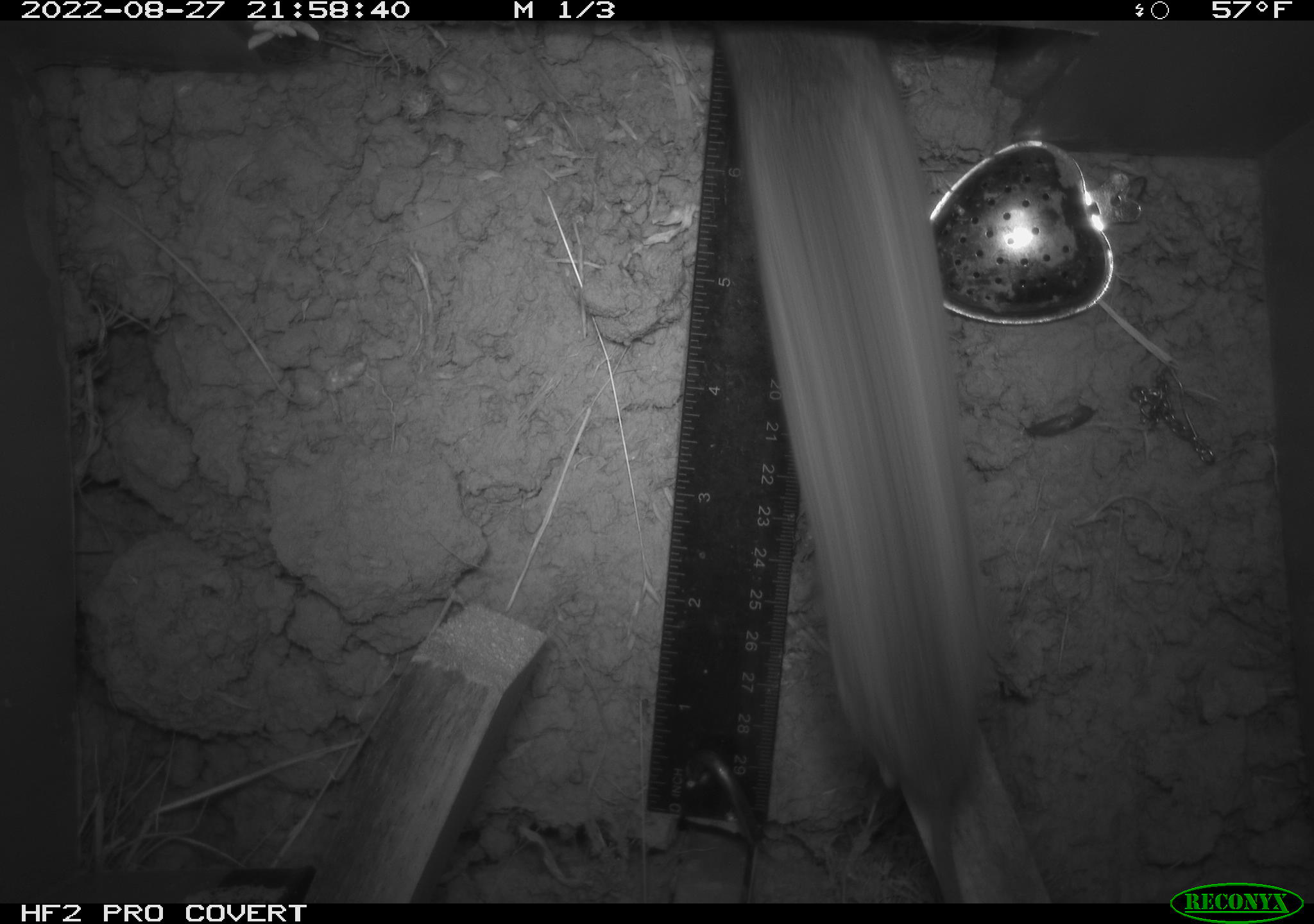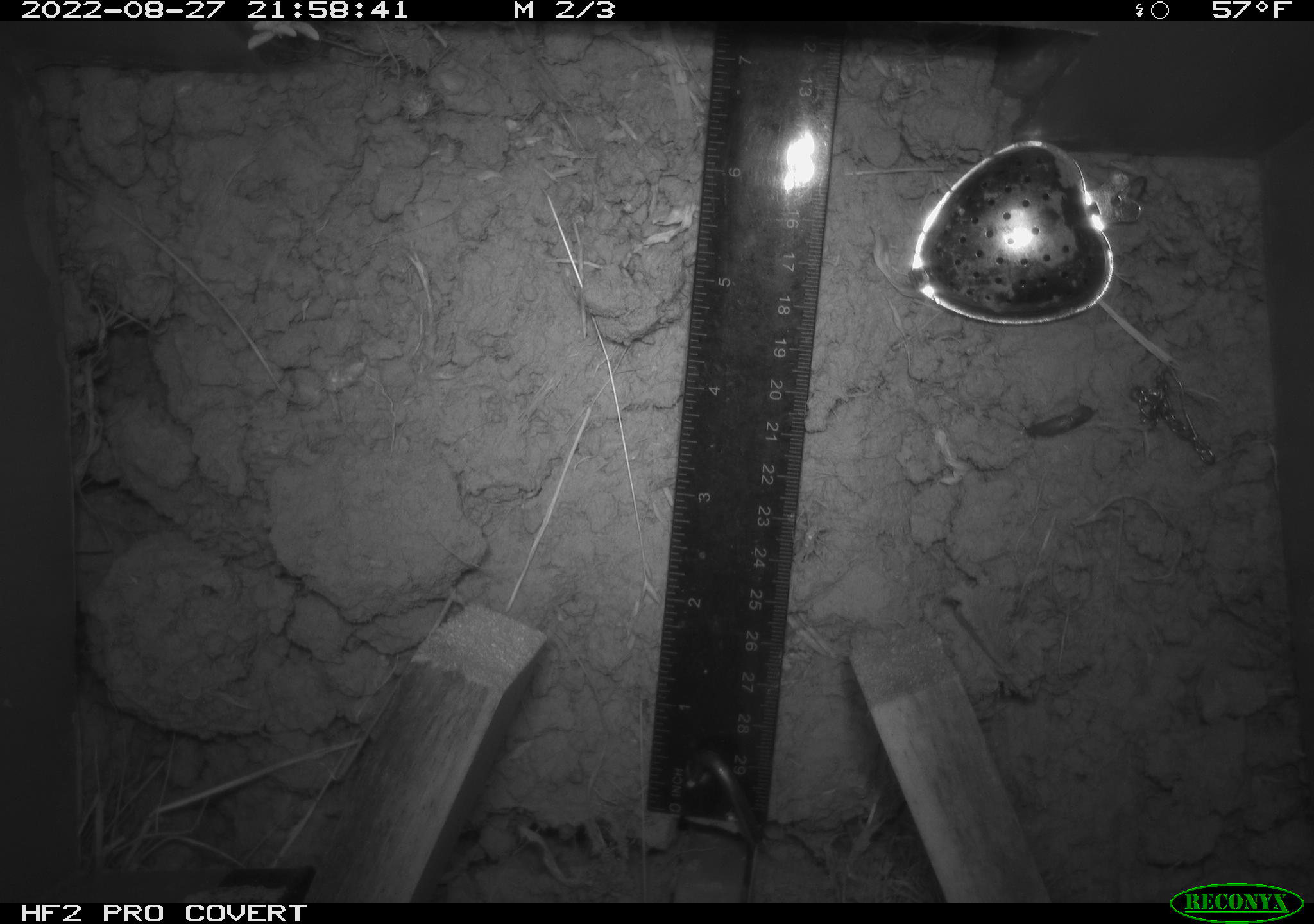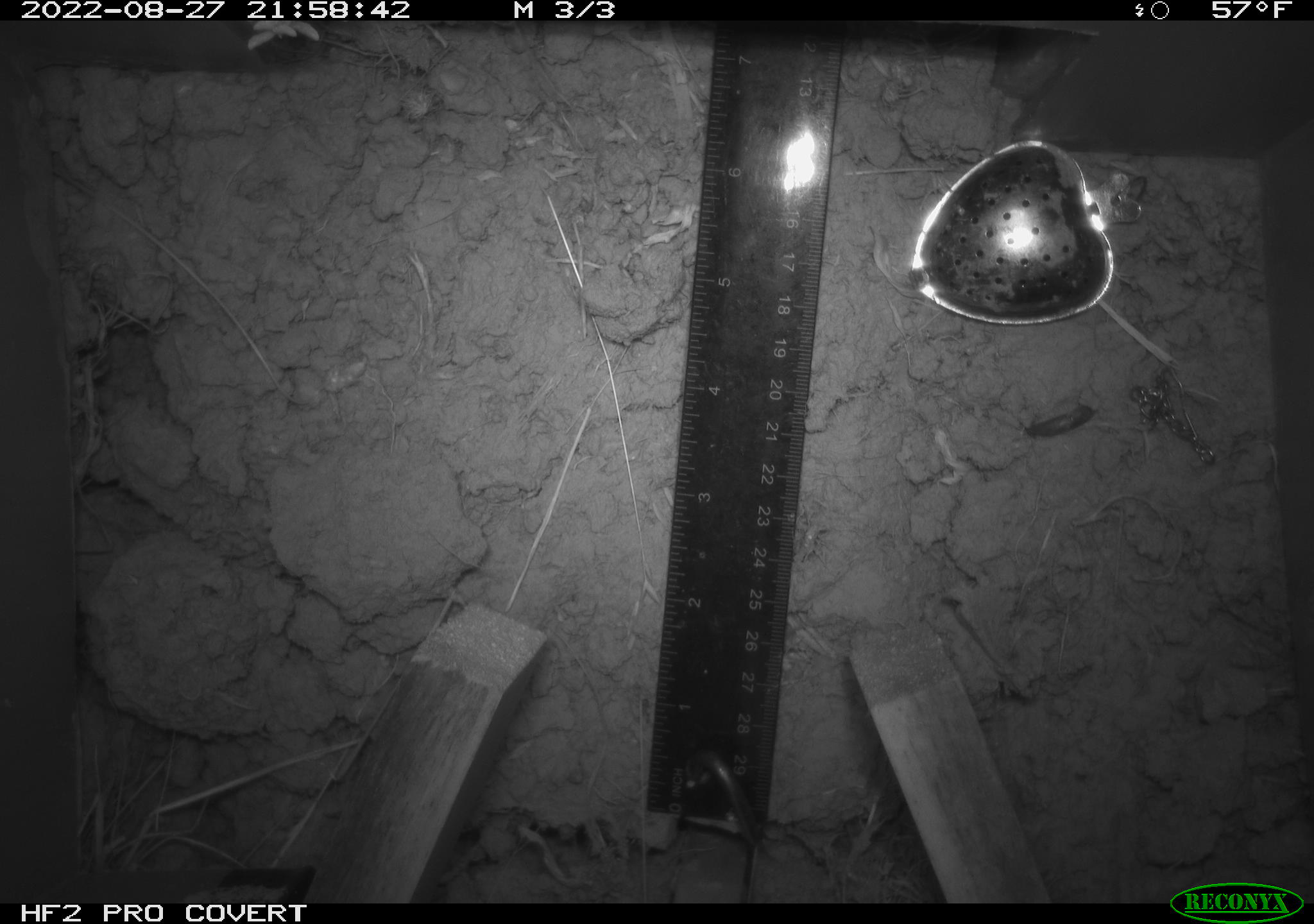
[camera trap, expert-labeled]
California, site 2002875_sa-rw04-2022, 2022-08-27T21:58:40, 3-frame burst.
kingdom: Animalia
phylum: Chordata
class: Mammalia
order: Rodentia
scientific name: Rodentia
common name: mouse species